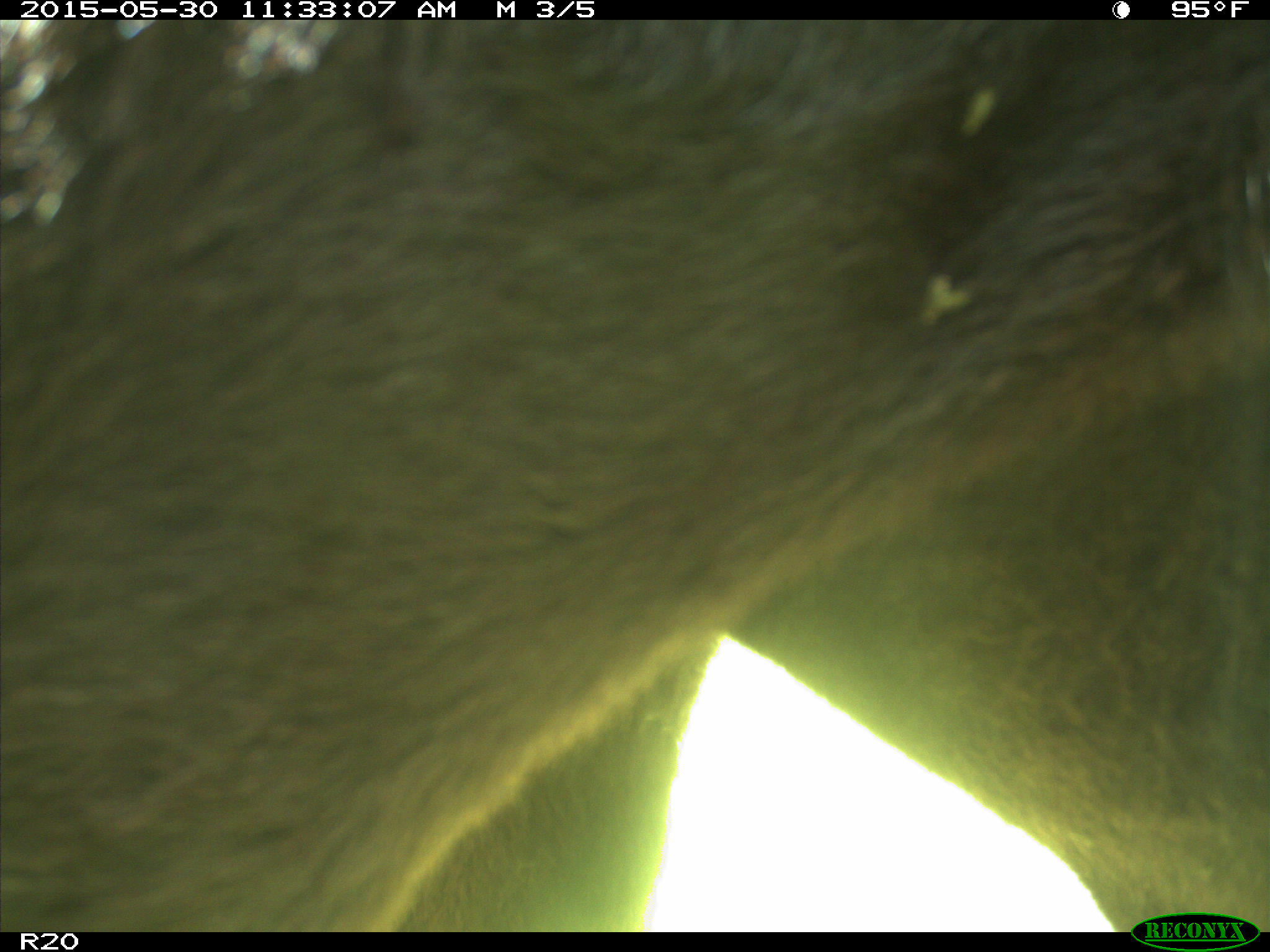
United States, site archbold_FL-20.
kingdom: Animalia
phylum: Chordata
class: Mammalia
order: Artiodactyla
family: Bovidae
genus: Bos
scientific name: Bos taurus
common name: domestic cow